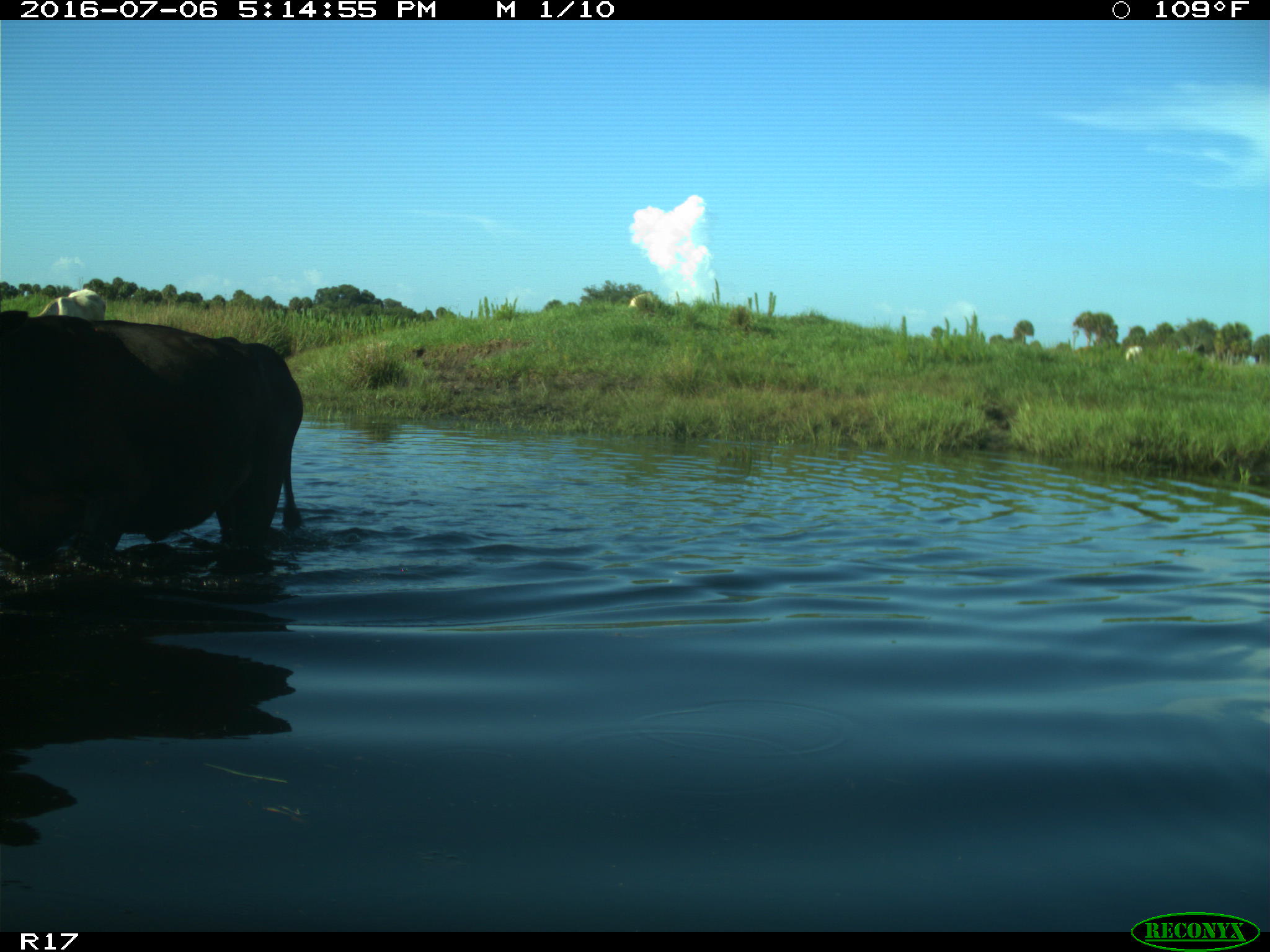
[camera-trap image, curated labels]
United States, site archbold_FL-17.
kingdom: Animalia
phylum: Chordata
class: Mammalia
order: Artiodactyla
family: Bovidae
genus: Bos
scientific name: Bos taurus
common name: domestic cow